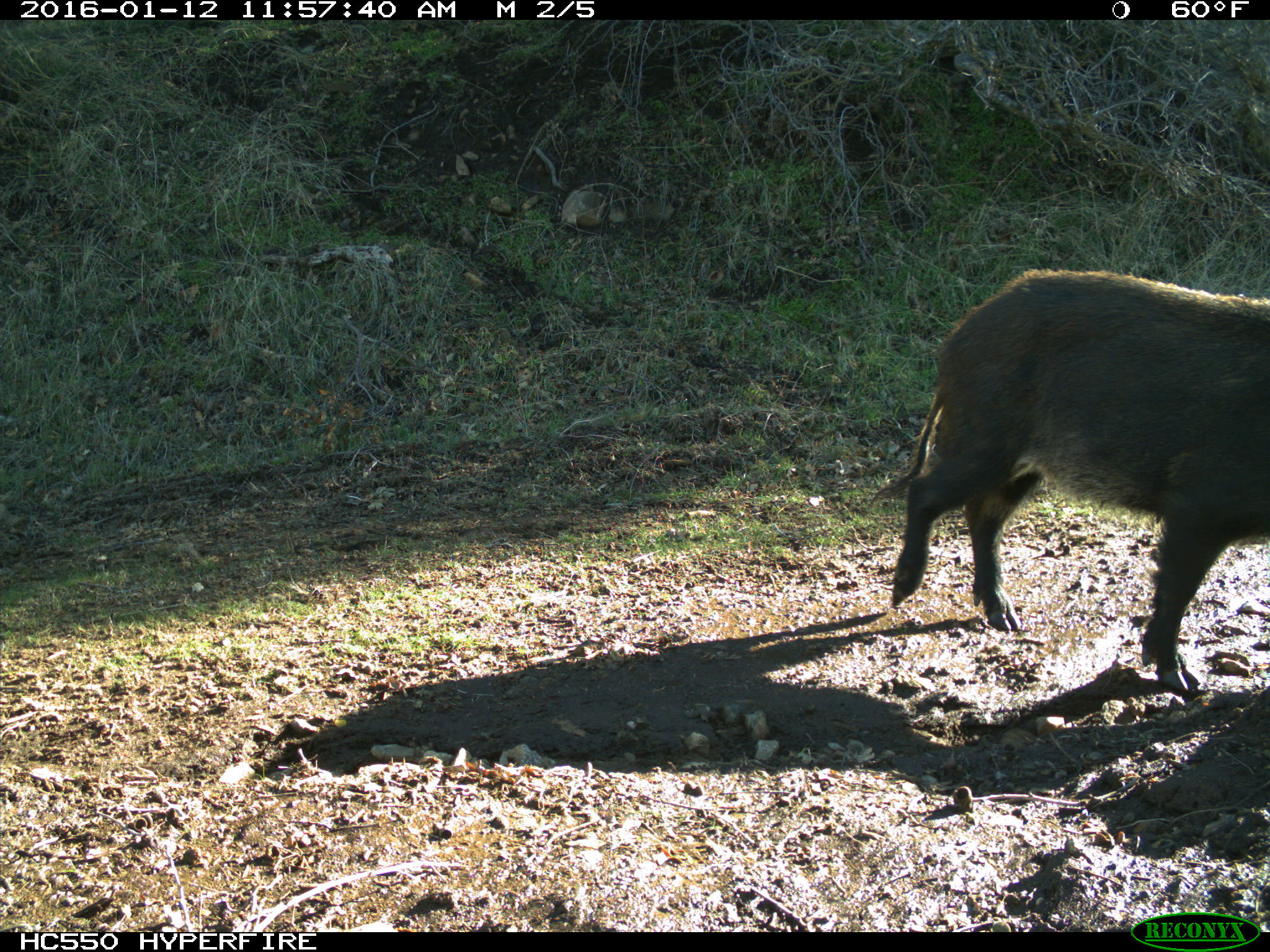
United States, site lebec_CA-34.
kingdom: Animalia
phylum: Chordata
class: Mammalia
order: Artiodactyla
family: Suidae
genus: Sus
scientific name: Sus scrofa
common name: wild boar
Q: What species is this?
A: Sus scrofa (wild boar).